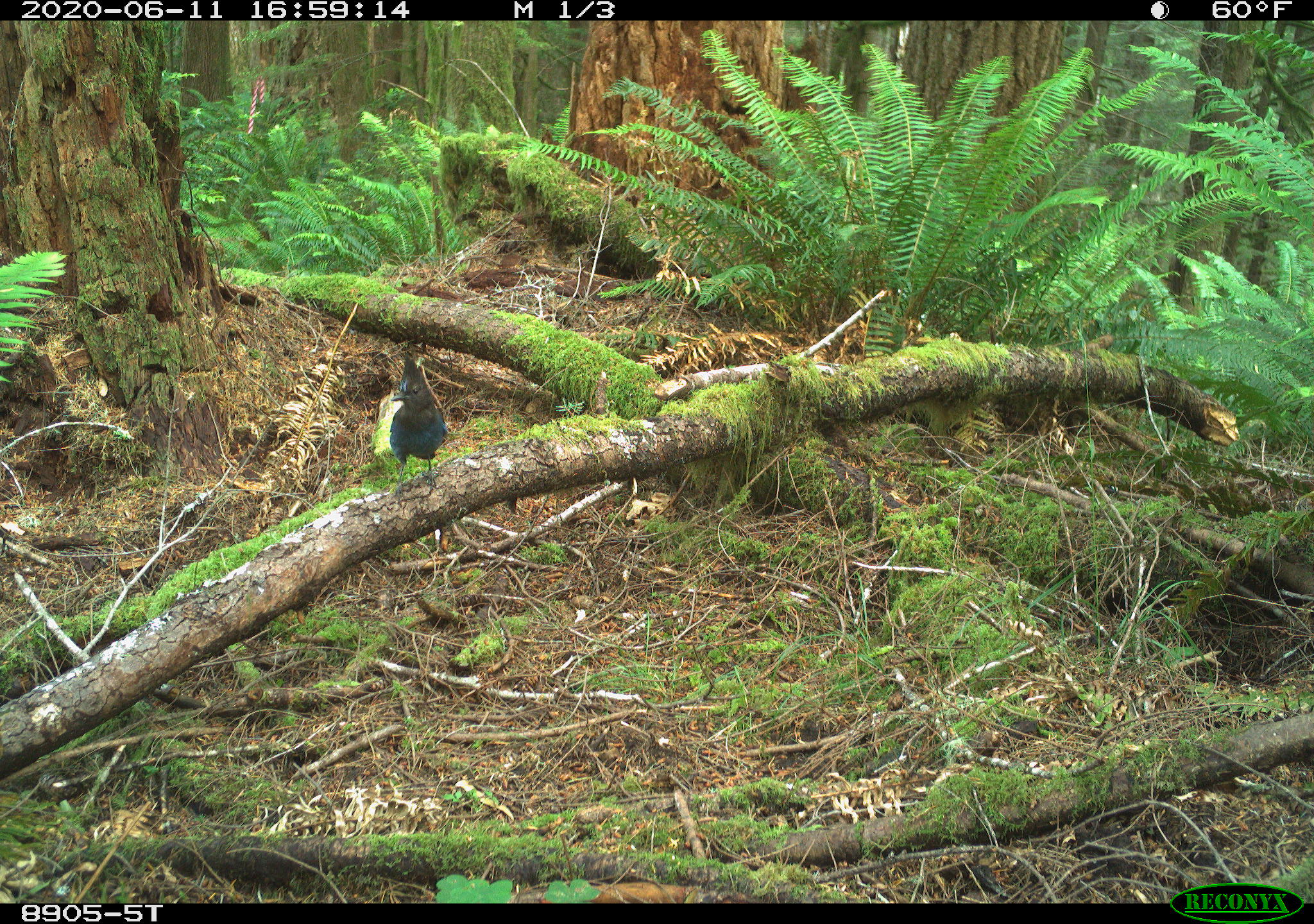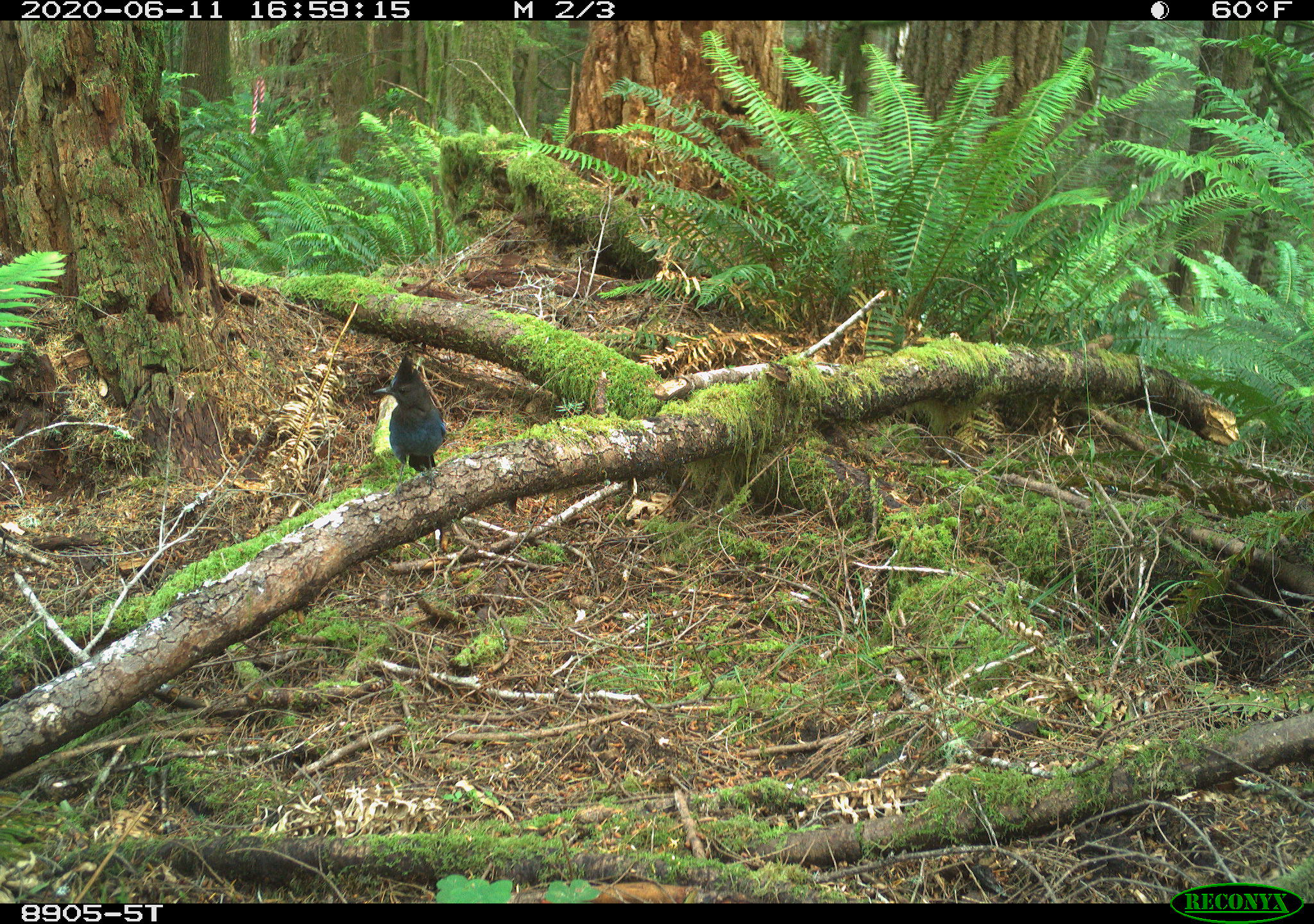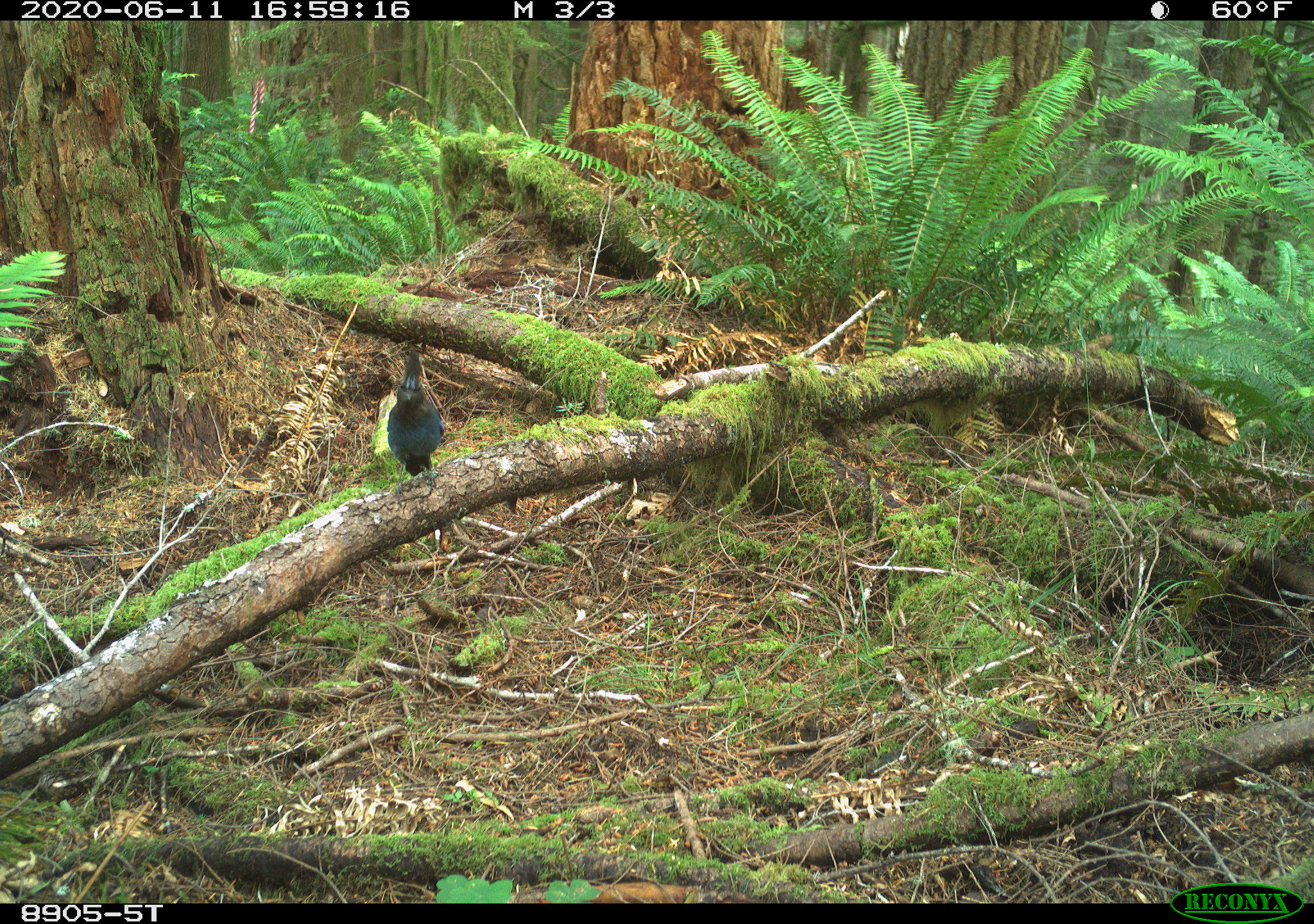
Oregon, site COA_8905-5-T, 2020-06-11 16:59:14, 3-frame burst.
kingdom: Animalia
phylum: Chordata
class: Aves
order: Passeriformes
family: Corvidae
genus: Cyanocitta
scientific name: Cyanocitta stelleri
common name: steller's jay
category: stellers jay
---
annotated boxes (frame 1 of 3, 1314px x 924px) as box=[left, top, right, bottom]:
stellers jay: box=[381, 360, 450, 497]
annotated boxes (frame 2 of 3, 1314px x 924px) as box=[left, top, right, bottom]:
stellers jay: box=[373, 351, 448, 491]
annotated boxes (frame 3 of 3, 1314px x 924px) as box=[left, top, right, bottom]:
stellers jay: box=[381, 348, 451, 489]